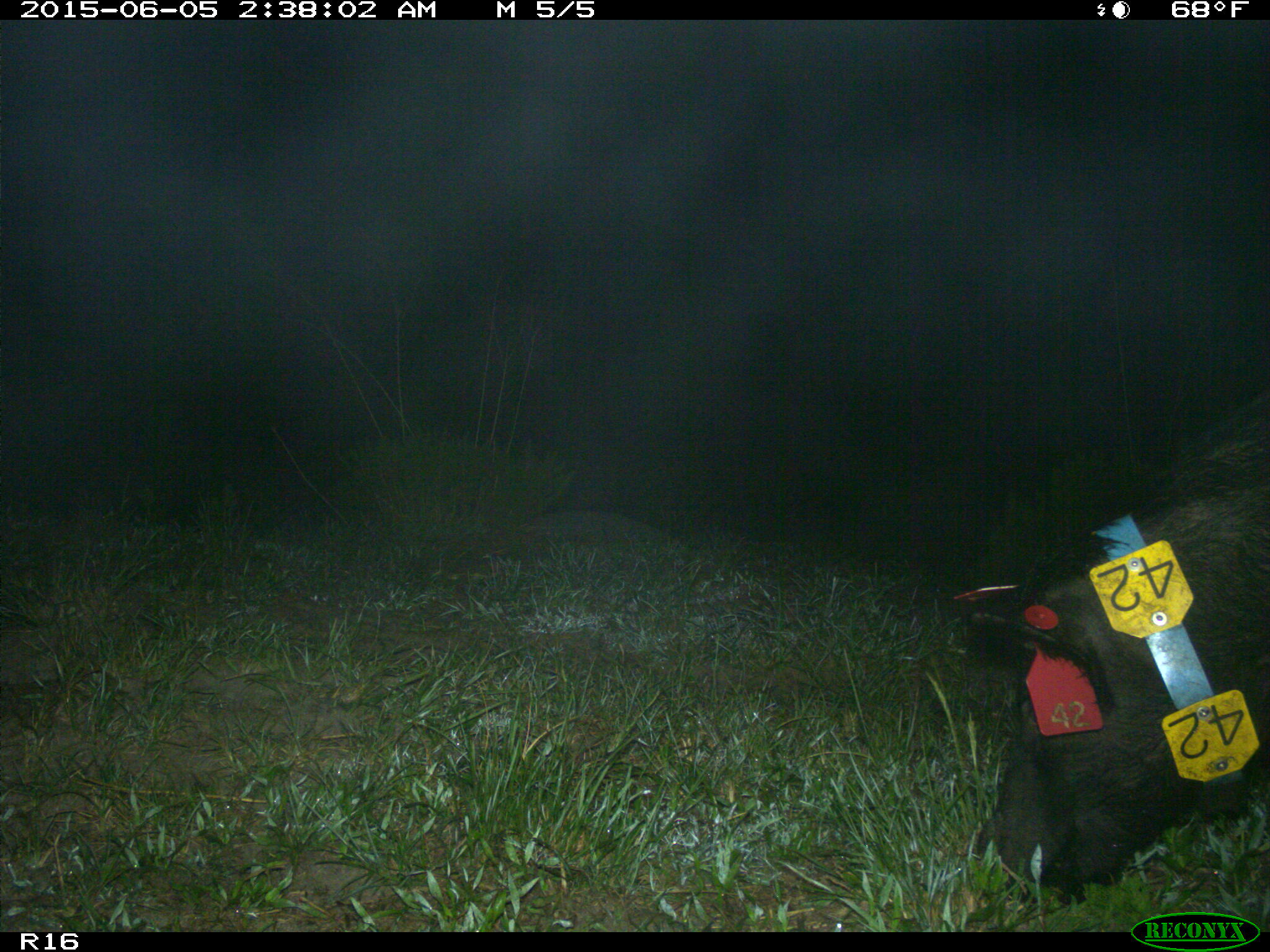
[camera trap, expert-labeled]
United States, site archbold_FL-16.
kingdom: Animalia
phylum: Chordata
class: Mammalia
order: Artiodactyla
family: Suidae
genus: Sus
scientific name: Sus scrofa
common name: wild boar